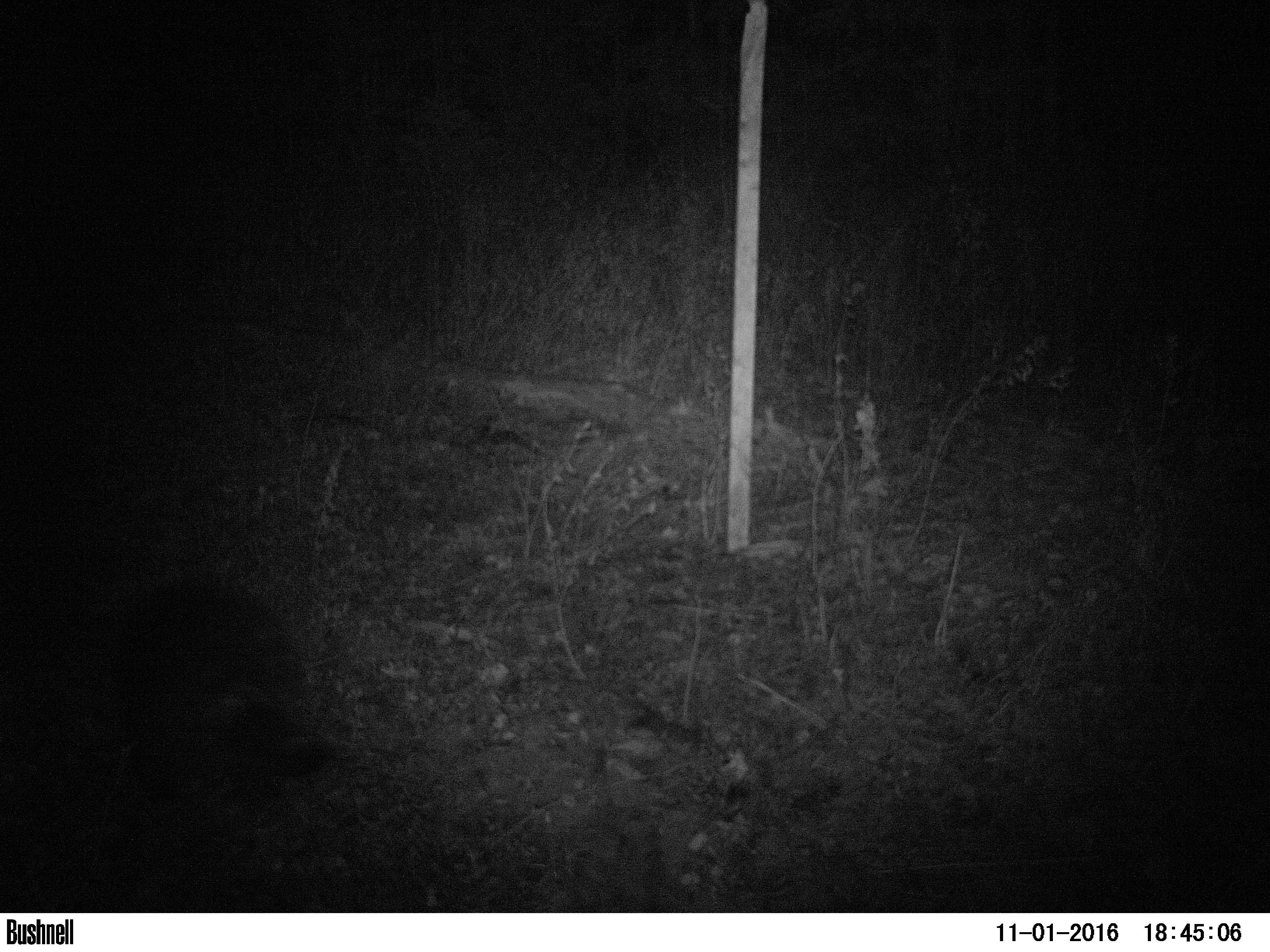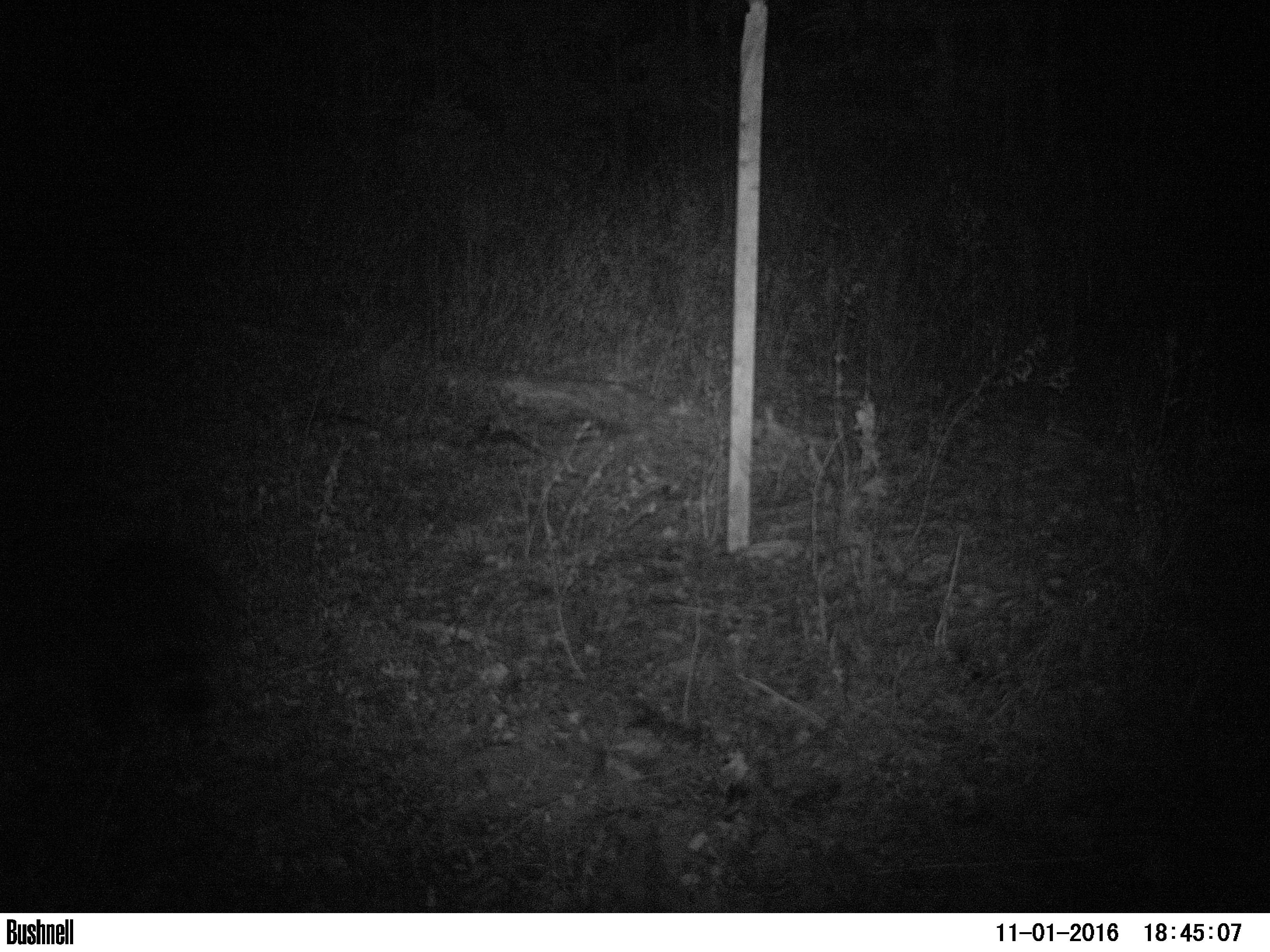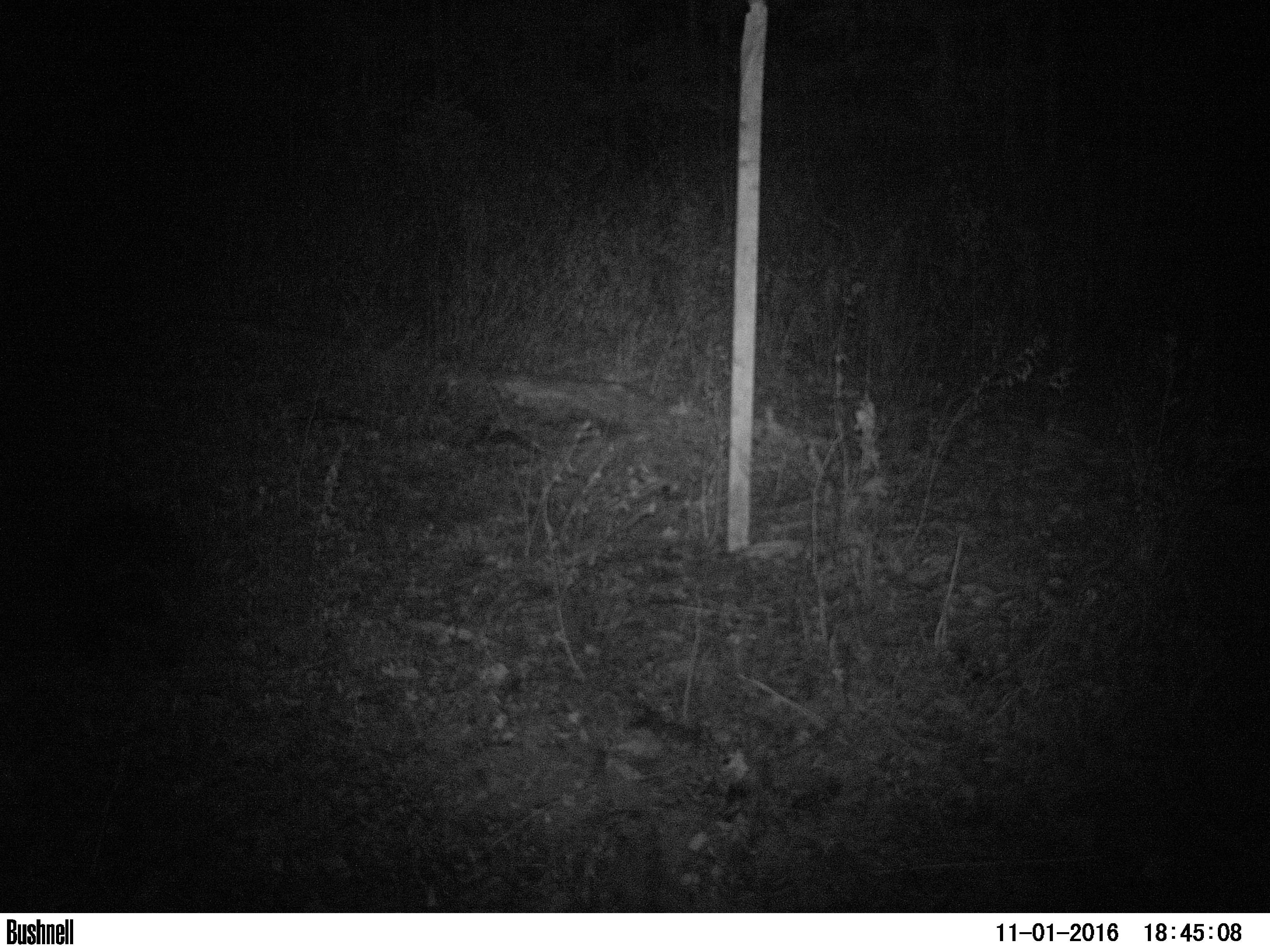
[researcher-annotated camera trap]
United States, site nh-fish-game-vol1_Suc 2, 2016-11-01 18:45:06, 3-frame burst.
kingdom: Animalia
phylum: Chordata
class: Mammalia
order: Rodentia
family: Erethizontidae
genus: Erethizon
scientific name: Erethizon dorsatum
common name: porcupine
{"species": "porcupine (Erethizon dorsatum)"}